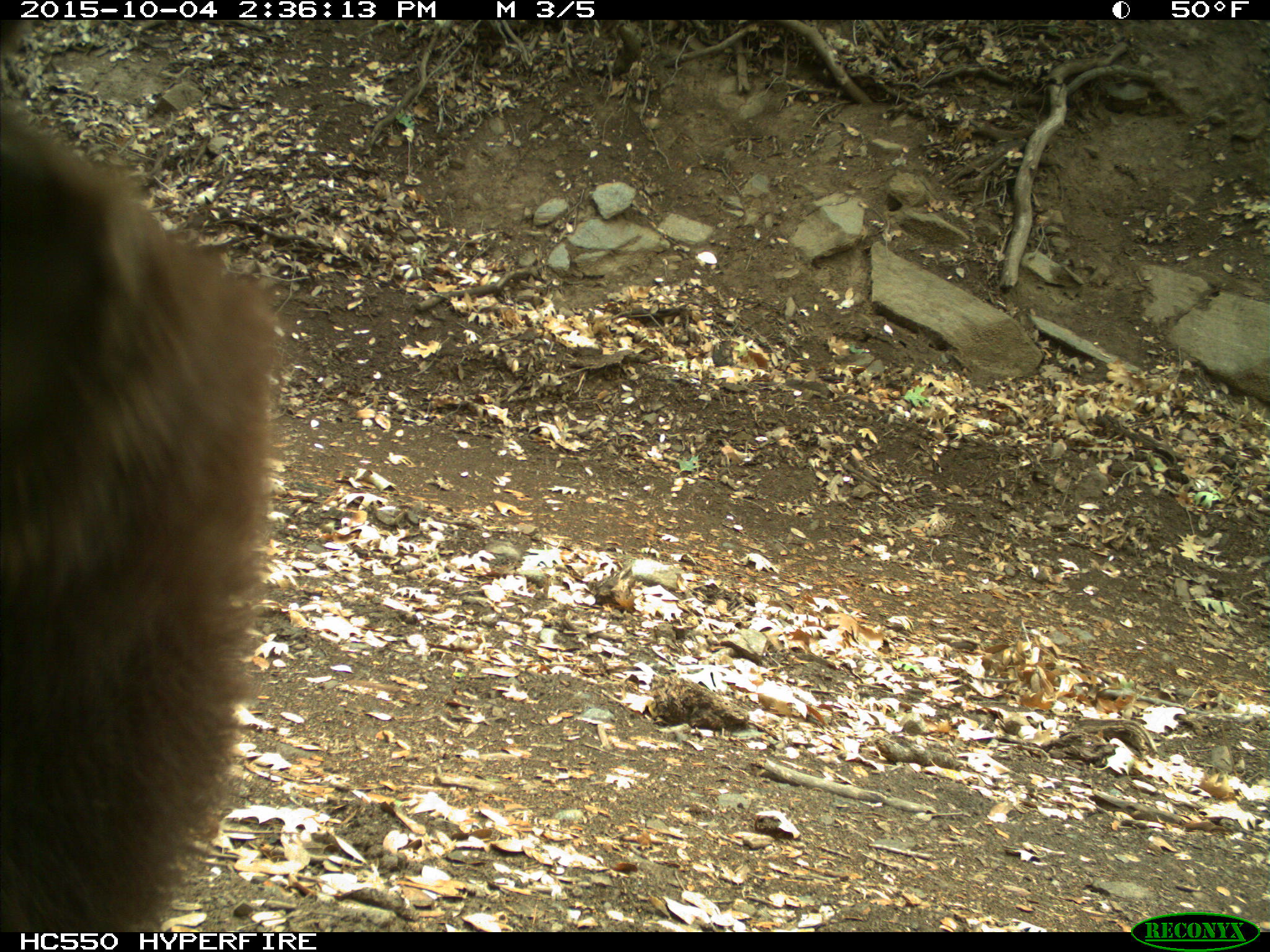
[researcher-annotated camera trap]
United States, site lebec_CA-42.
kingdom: Animalia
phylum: Chordata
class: Mammalia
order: Carnivora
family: Ursidae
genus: Ursus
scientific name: Ursus americanus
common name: american black bear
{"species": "Ursus americanus (american black bear)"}